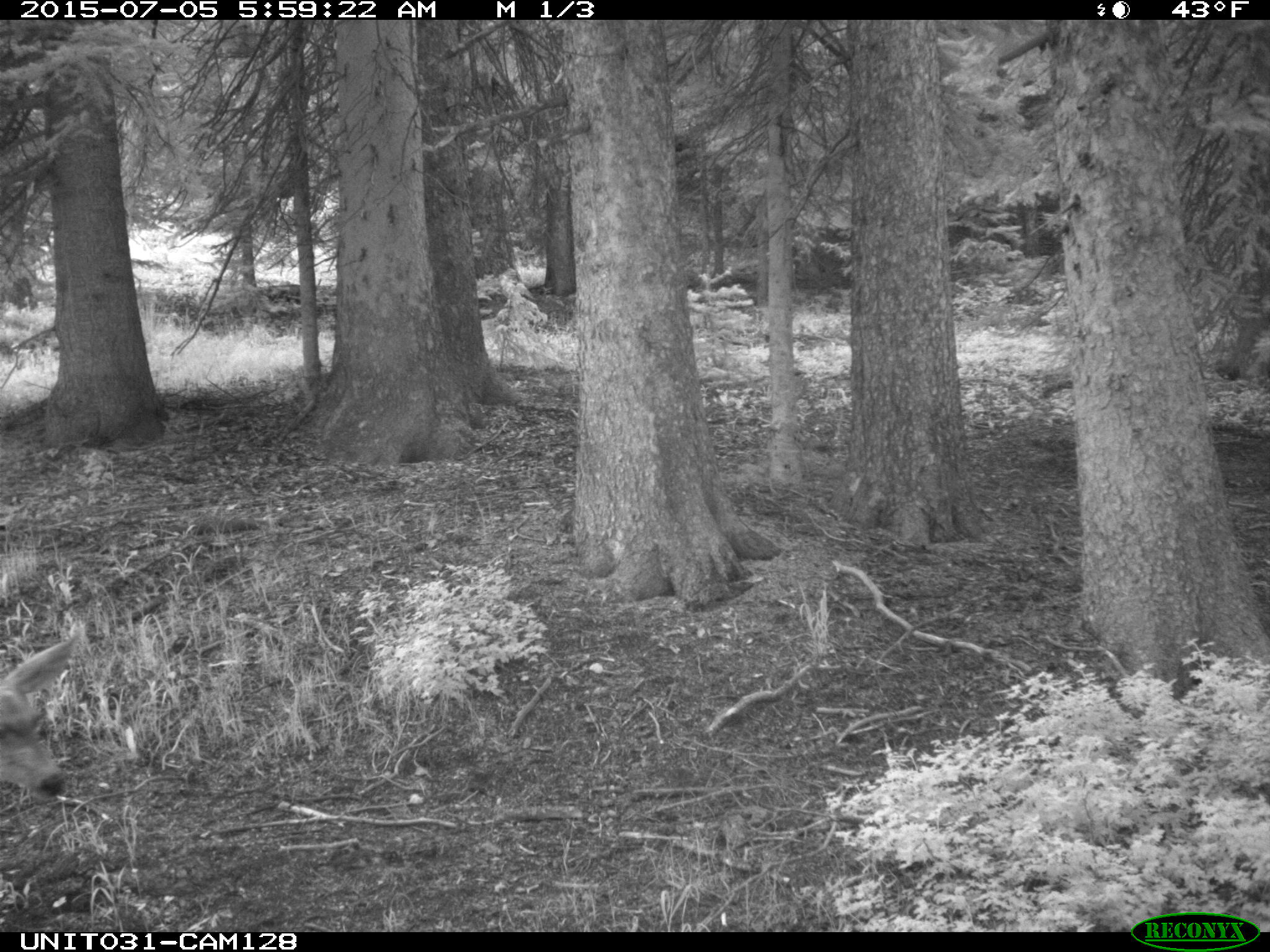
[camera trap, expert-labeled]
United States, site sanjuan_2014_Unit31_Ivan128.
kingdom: Animalia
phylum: Chordata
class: Mammalia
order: Artiodactyla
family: Cervidae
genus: Odocoileus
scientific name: Odocoileus hemionus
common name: mule deer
Odocoileus hemionus (mule deer).